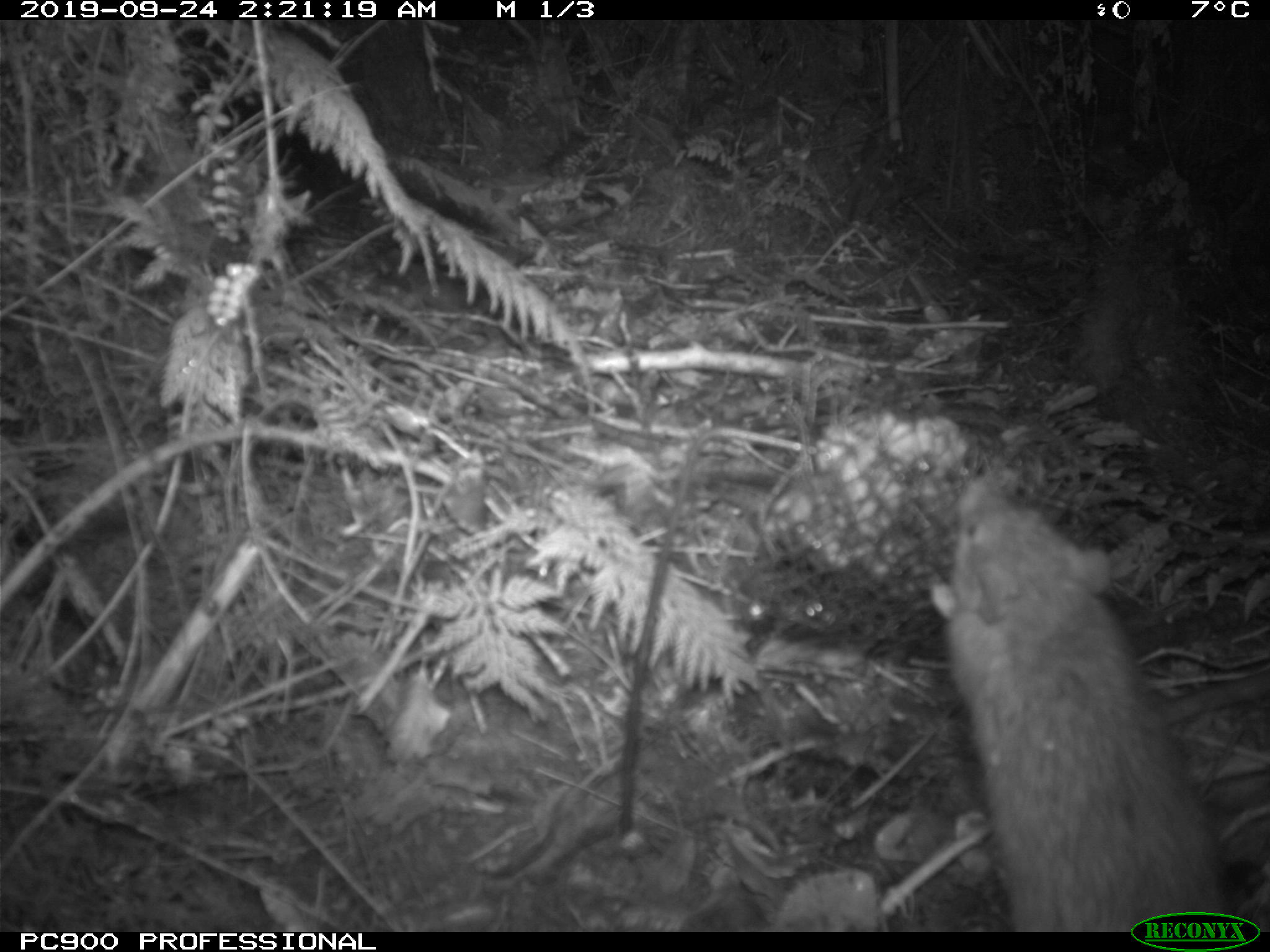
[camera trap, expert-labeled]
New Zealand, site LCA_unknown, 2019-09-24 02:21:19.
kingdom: Animalia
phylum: Chordata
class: Mammalia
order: Rodentia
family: Muridae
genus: Rattus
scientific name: Rattus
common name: rat